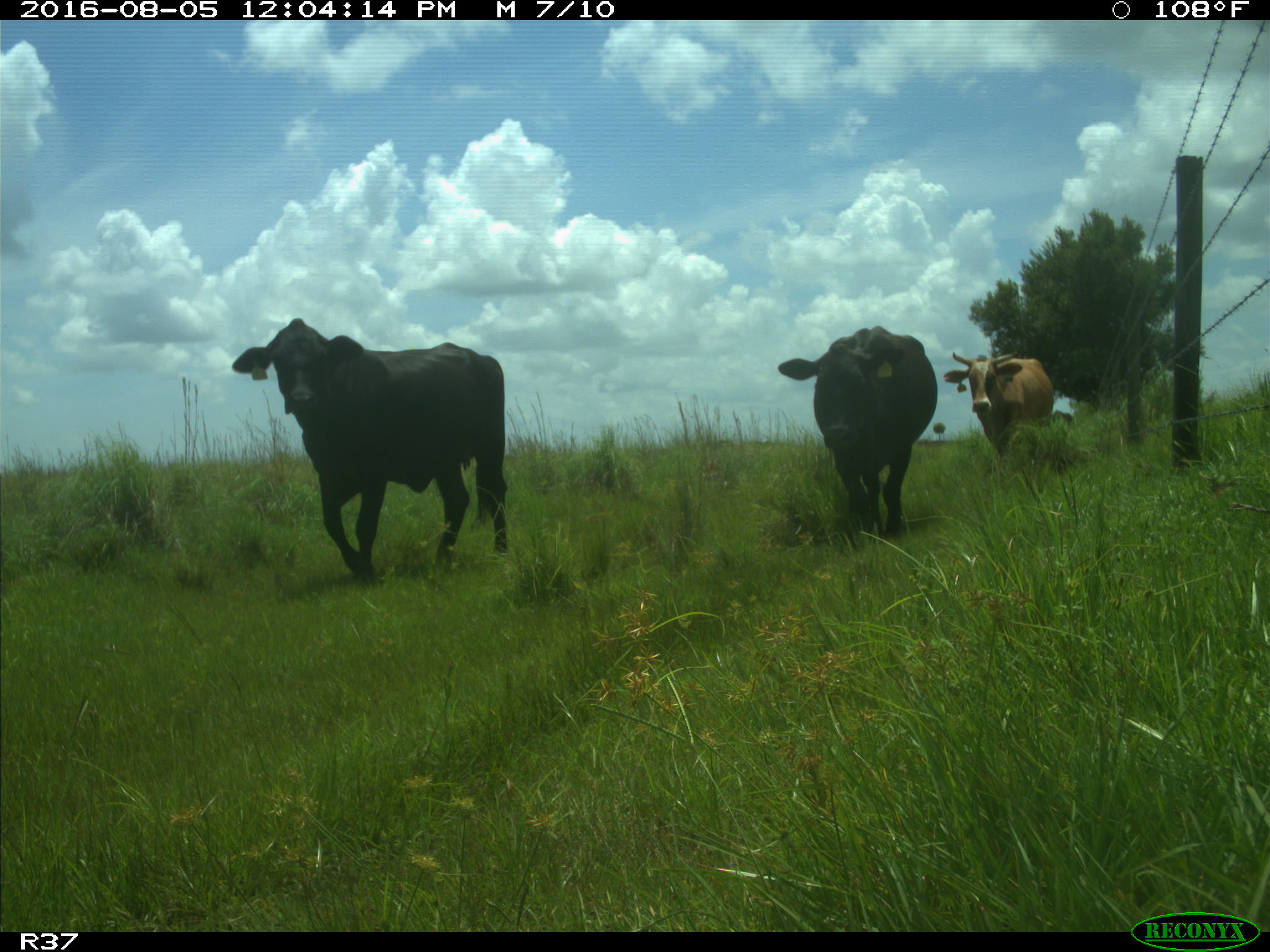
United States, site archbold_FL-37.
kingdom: Animalia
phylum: Chordata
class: Mammalia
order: Artiodactyla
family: Bovidae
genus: Bos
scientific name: Bos taurus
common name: domestic cow